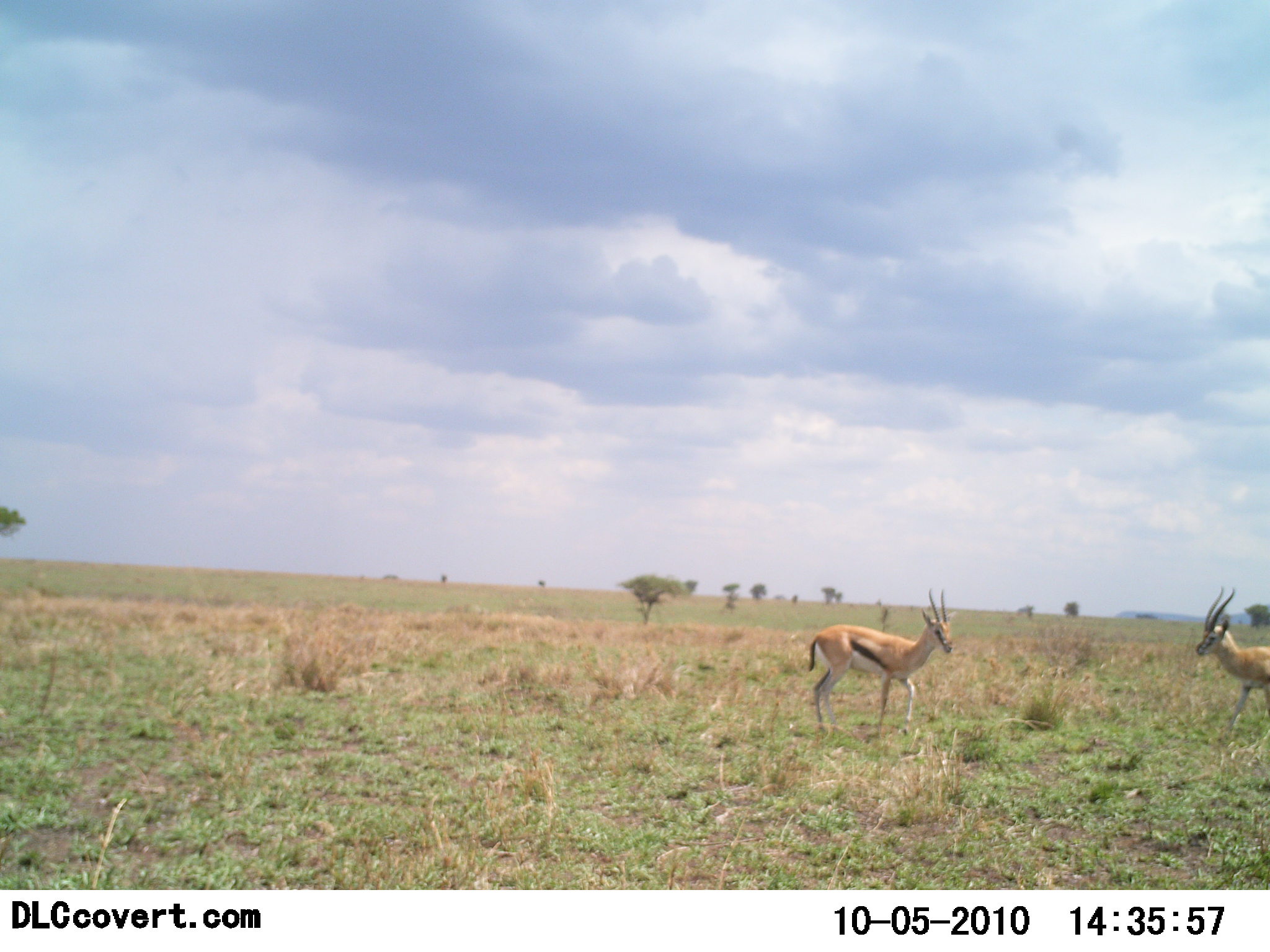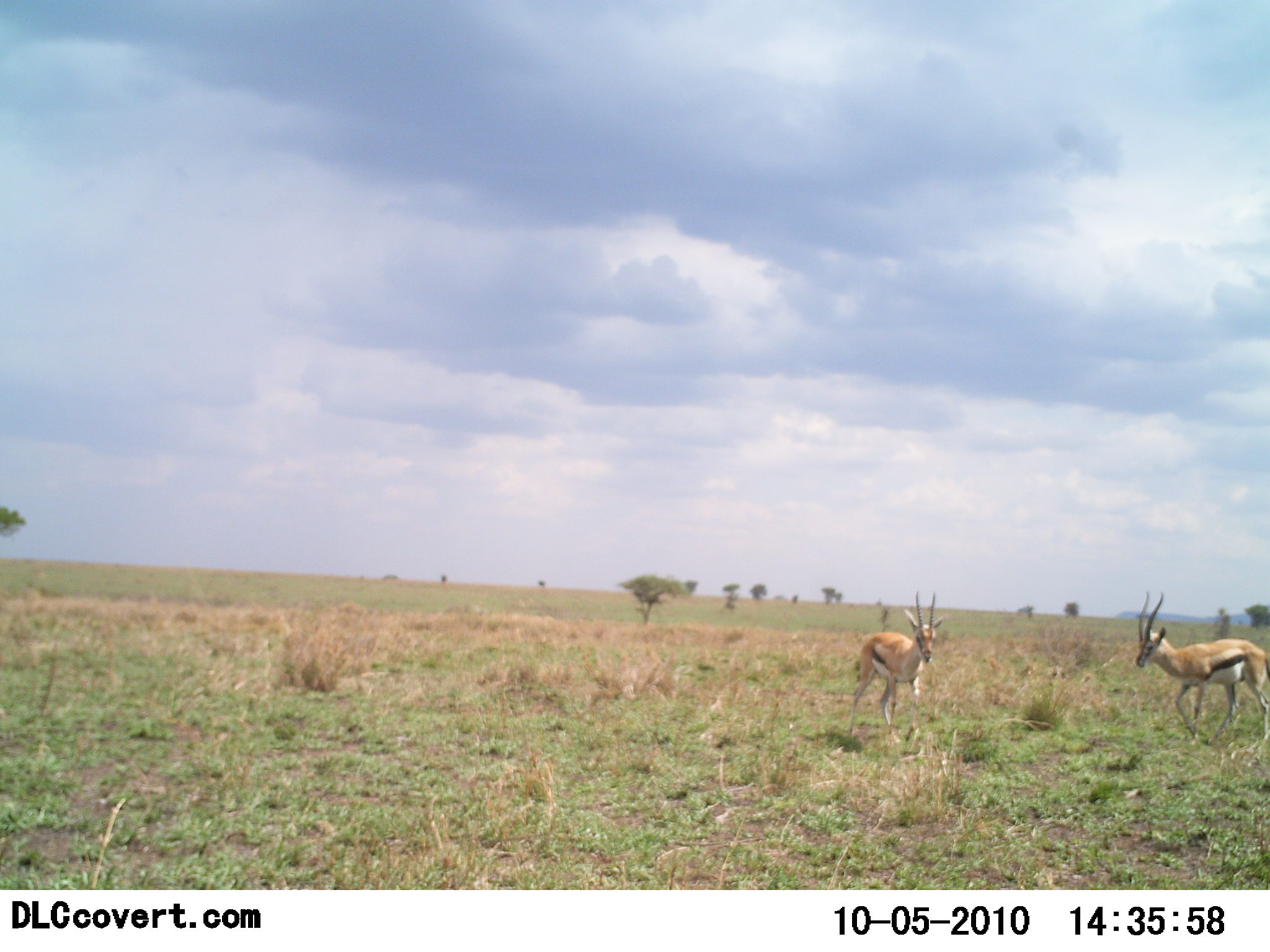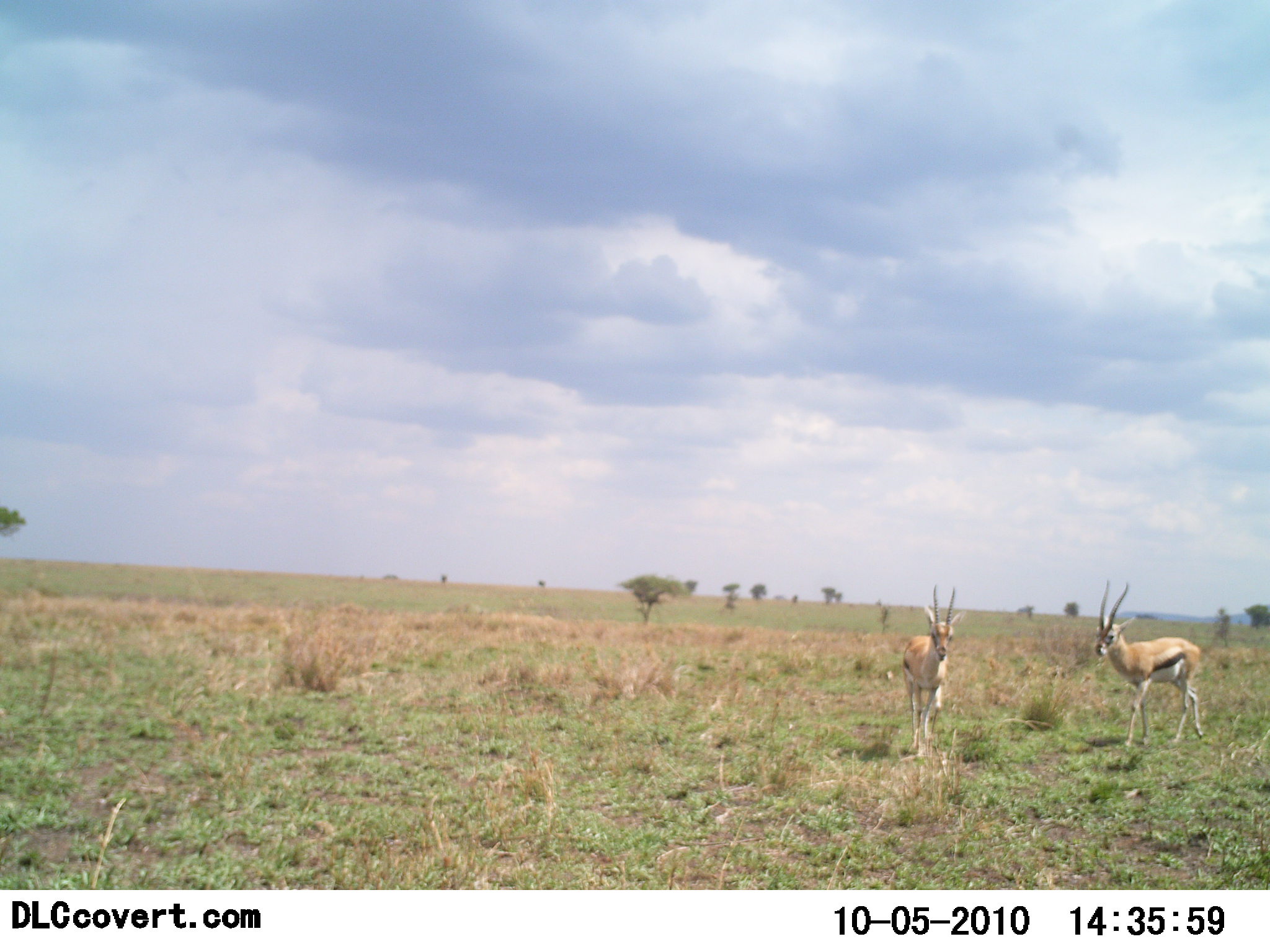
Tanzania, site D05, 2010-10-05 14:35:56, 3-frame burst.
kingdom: Animalia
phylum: Chordata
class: Mammalia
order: Artiodactyla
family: Bovidae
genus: Eudorcas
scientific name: Eudorcas thomsonii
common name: thomson's gazelle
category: gazellethomsons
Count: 2.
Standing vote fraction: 27%.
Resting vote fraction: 0%.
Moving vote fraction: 82%.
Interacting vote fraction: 0%.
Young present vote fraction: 0%.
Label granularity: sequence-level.